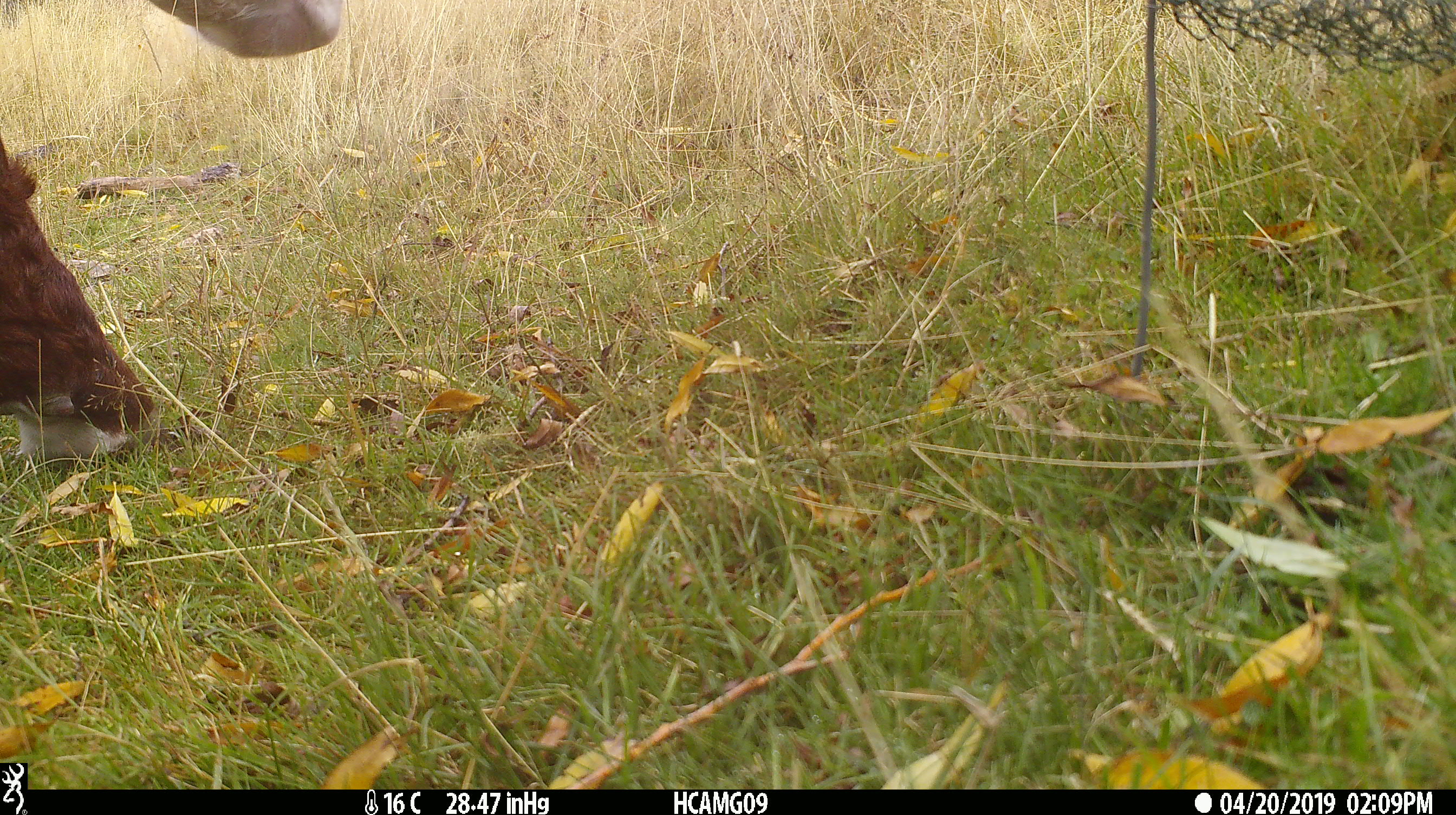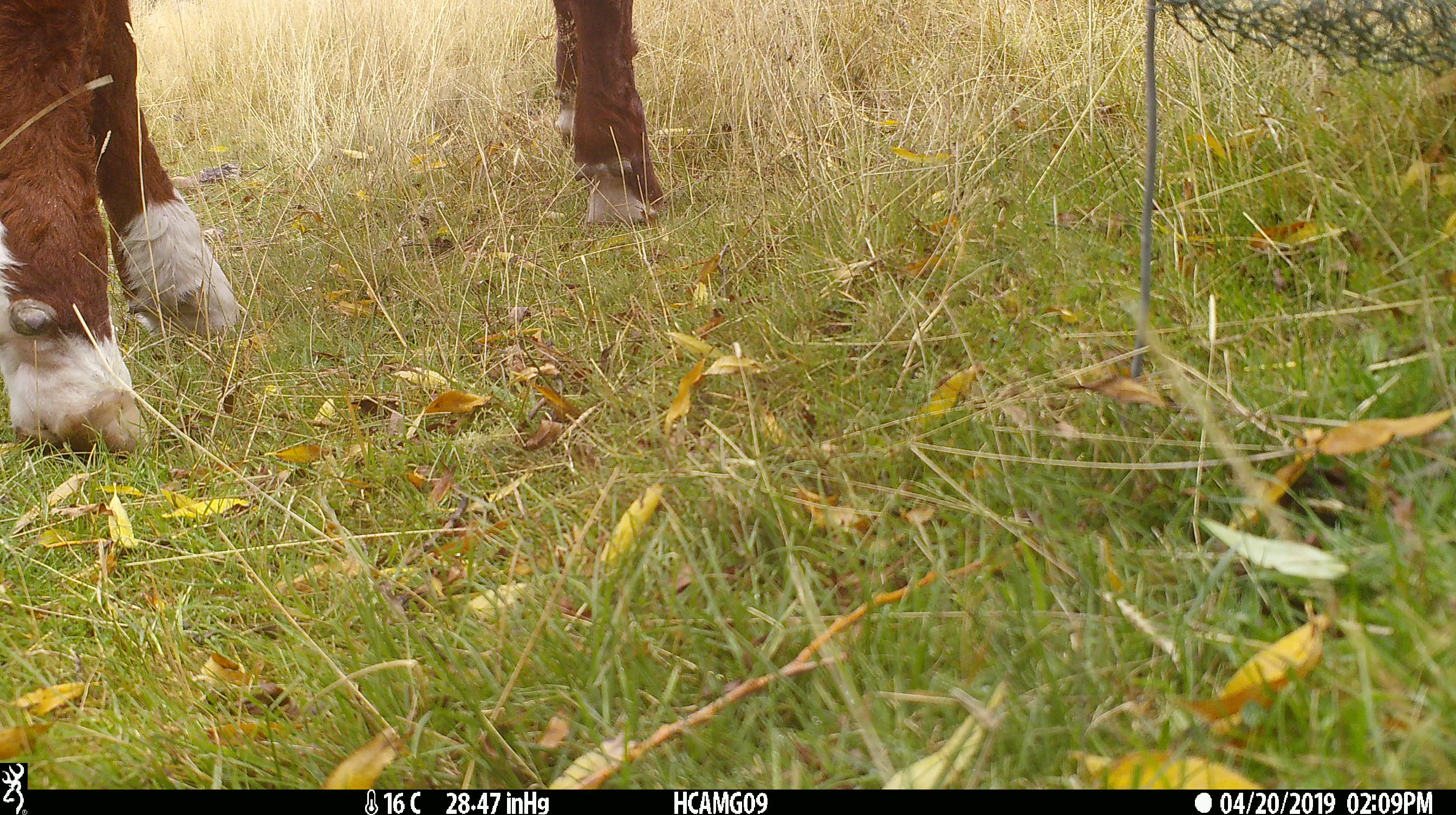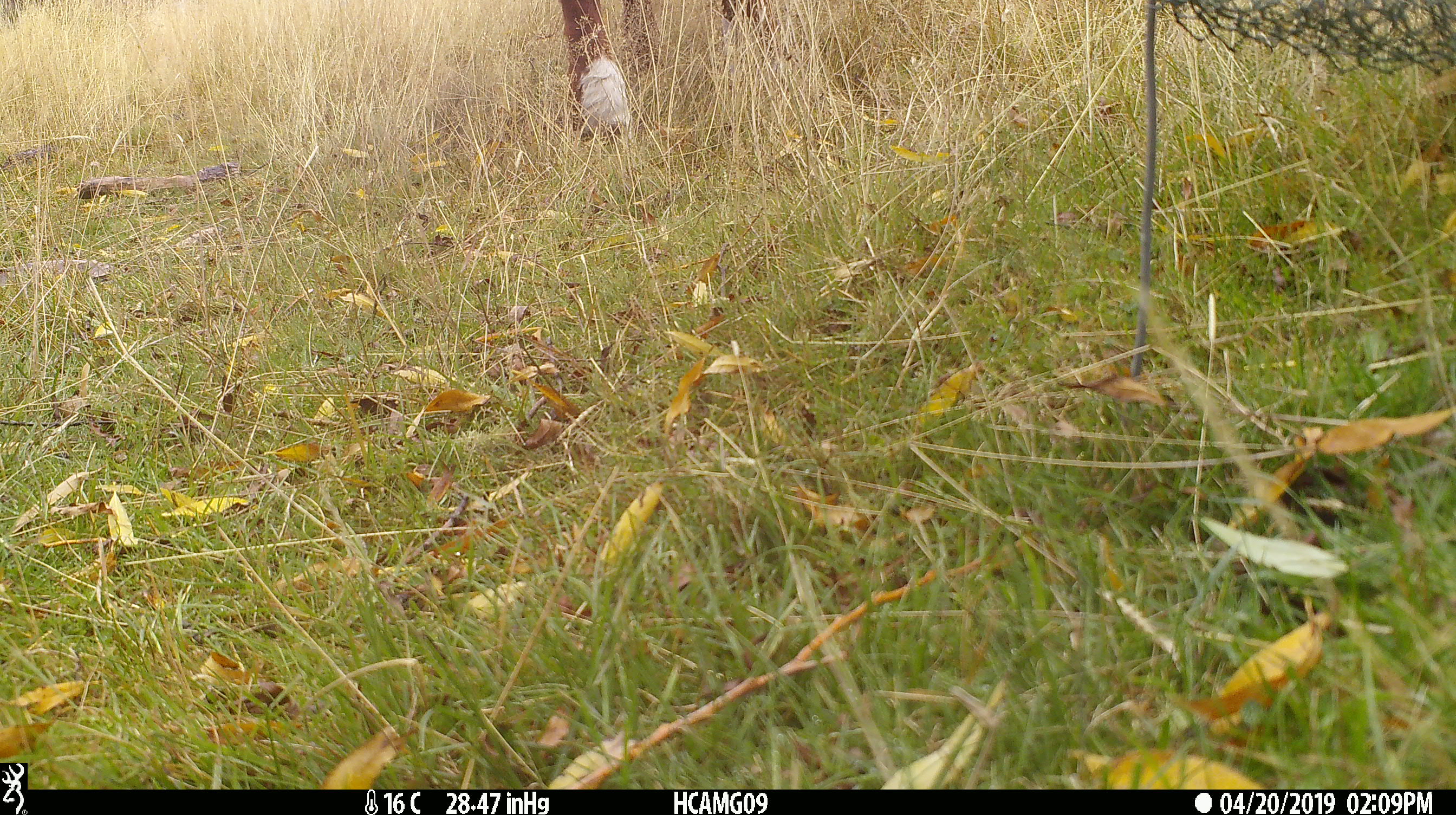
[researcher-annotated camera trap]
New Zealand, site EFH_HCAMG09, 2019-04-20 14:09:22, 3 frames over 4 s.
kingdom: Animalia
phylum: Chordata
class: Mammalia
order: Artiodactyla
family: Bovidae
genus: Bos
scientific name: Bos taurus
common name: domestic cow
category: cow